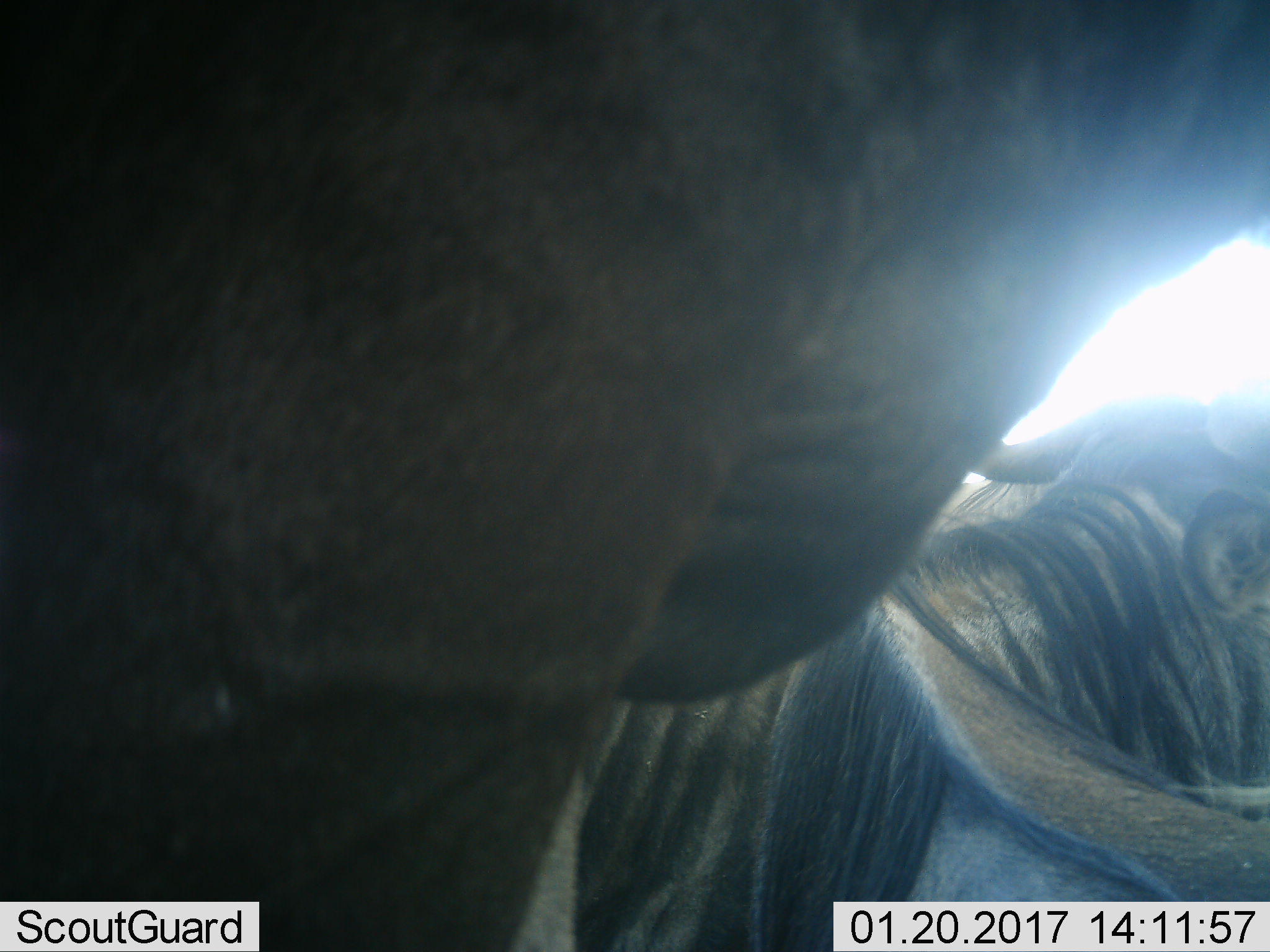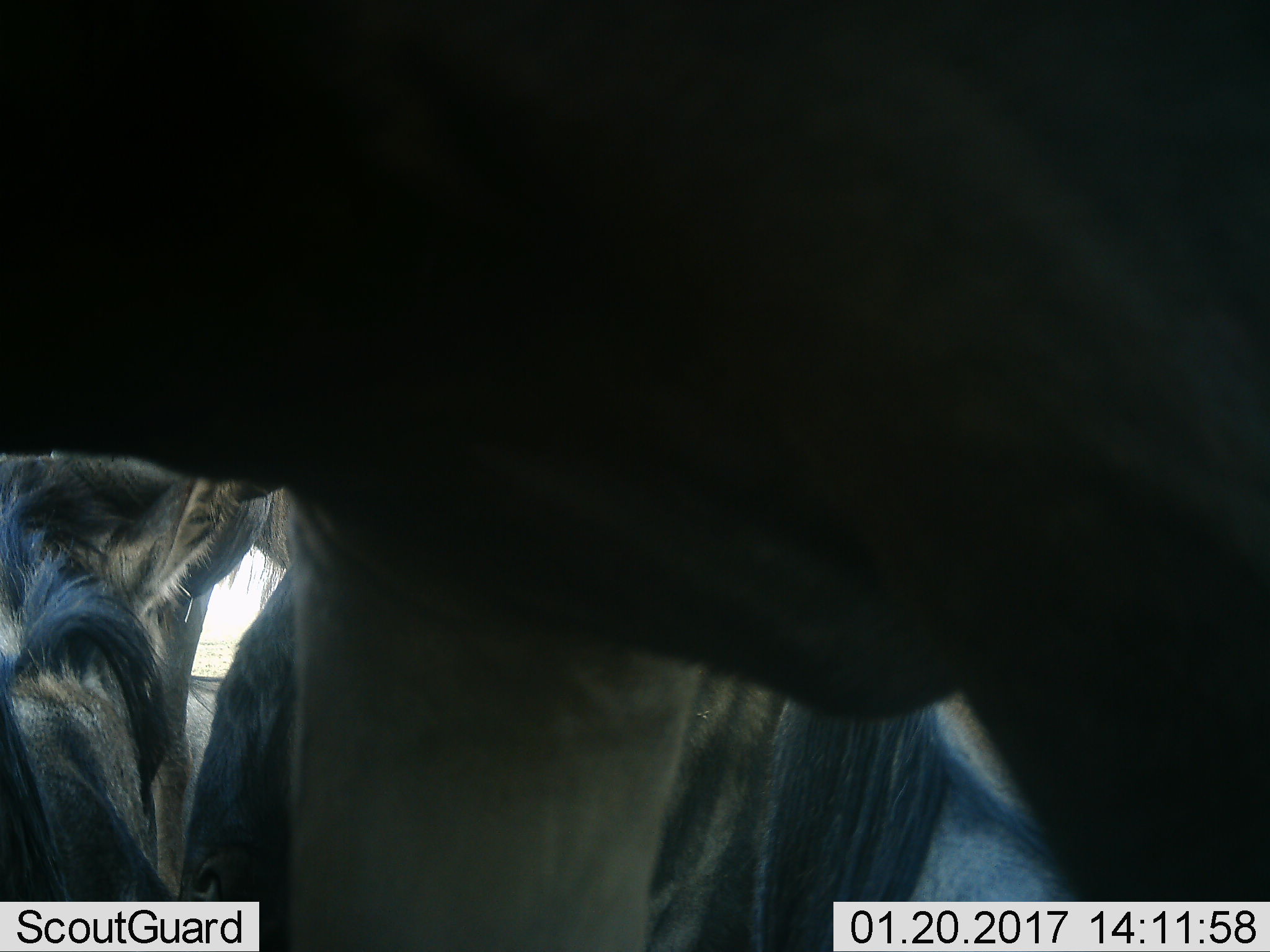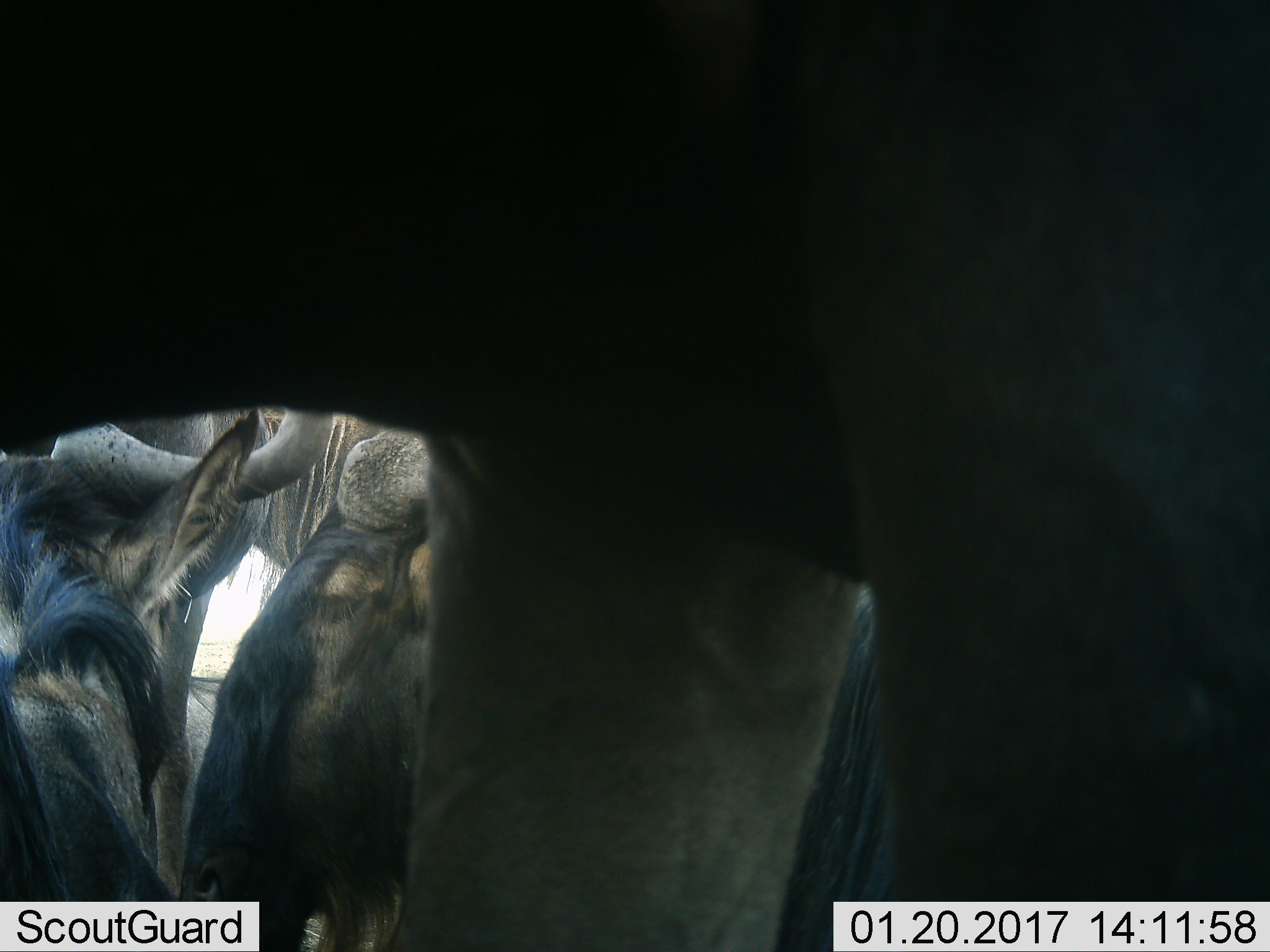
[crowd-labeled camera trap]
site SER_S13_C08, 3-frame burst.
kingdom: Animalia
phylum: Chordata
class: Mammalia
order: Artiodactyla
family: Bovidae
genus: Connochaetes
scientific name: Connochaetes taurinus taurinus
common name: blue wildebeest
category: wildebeestblue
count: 3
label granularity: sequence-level